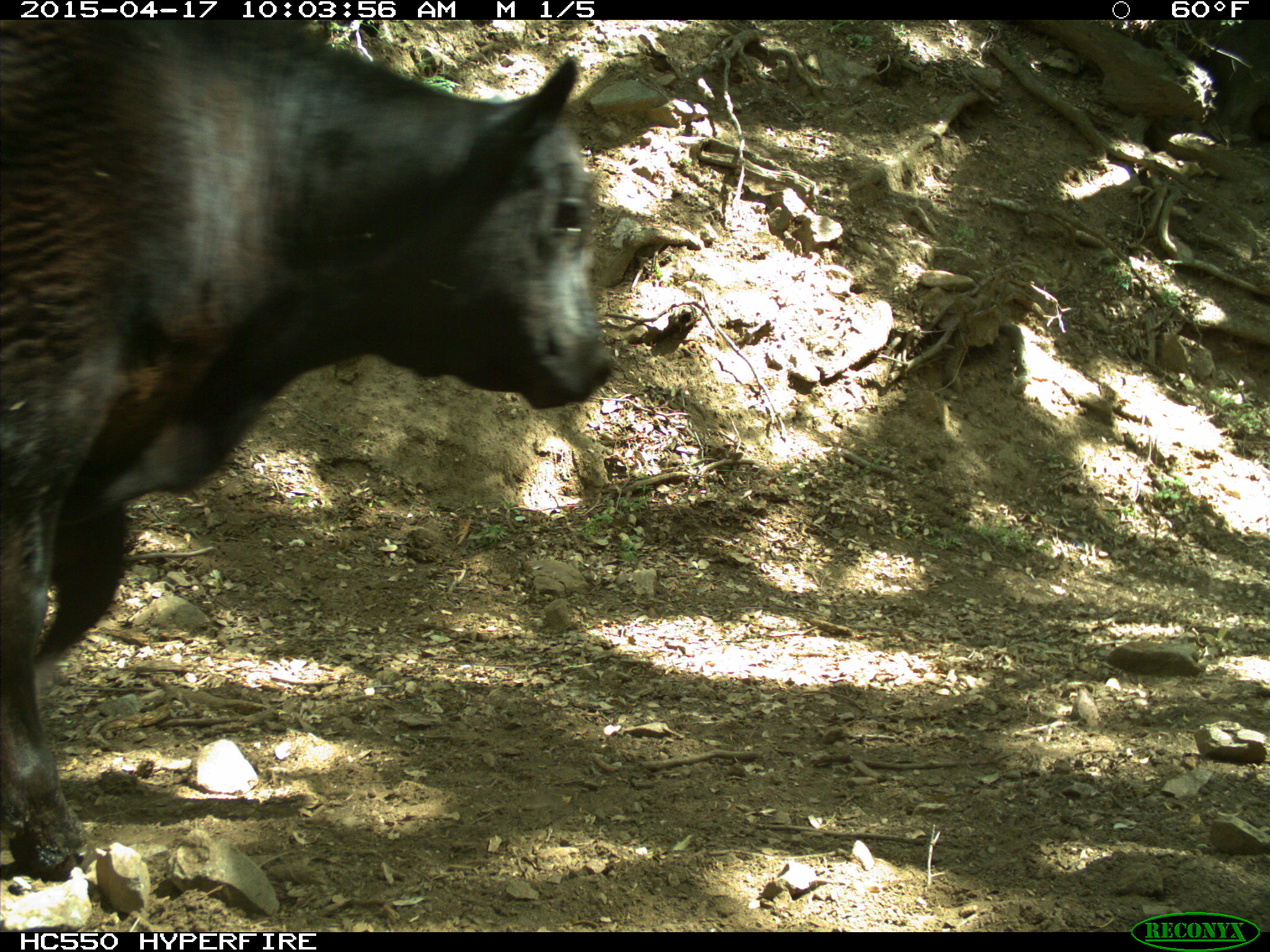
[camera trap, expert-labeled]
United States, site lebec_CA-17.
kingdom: Animalia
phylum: Chordata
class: Mammalia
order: Artiodactyla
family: Bovidae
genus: Bos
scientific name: Bos taurus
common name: domestic cow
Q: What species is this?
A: Bos taurus (domestic cow).